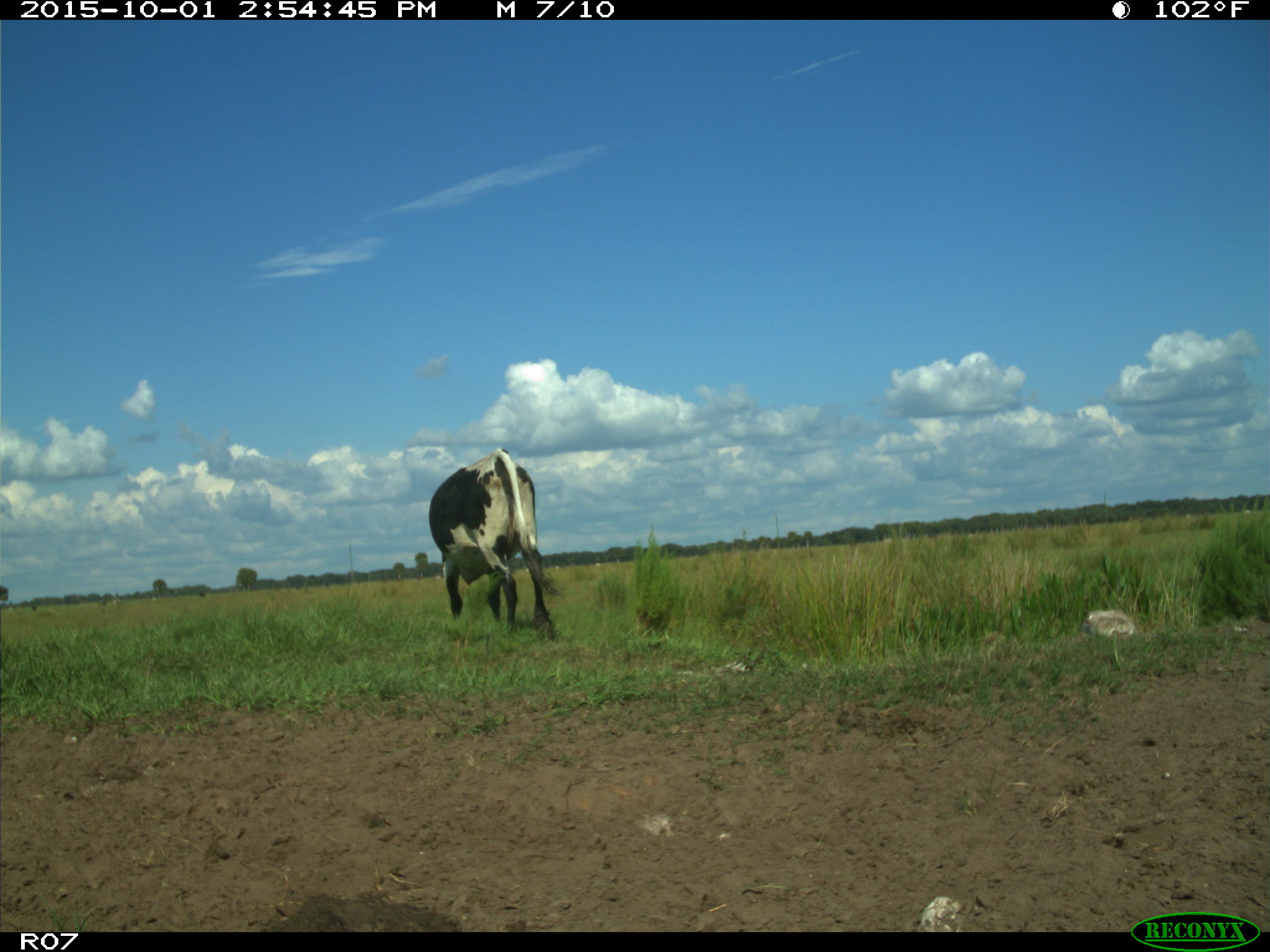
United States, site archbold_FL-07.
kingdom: Animalia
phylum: Chordata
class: Mammalia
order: Artiodactyla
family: Bovidae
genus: Bos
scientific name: Bos taurus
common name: domestic cow